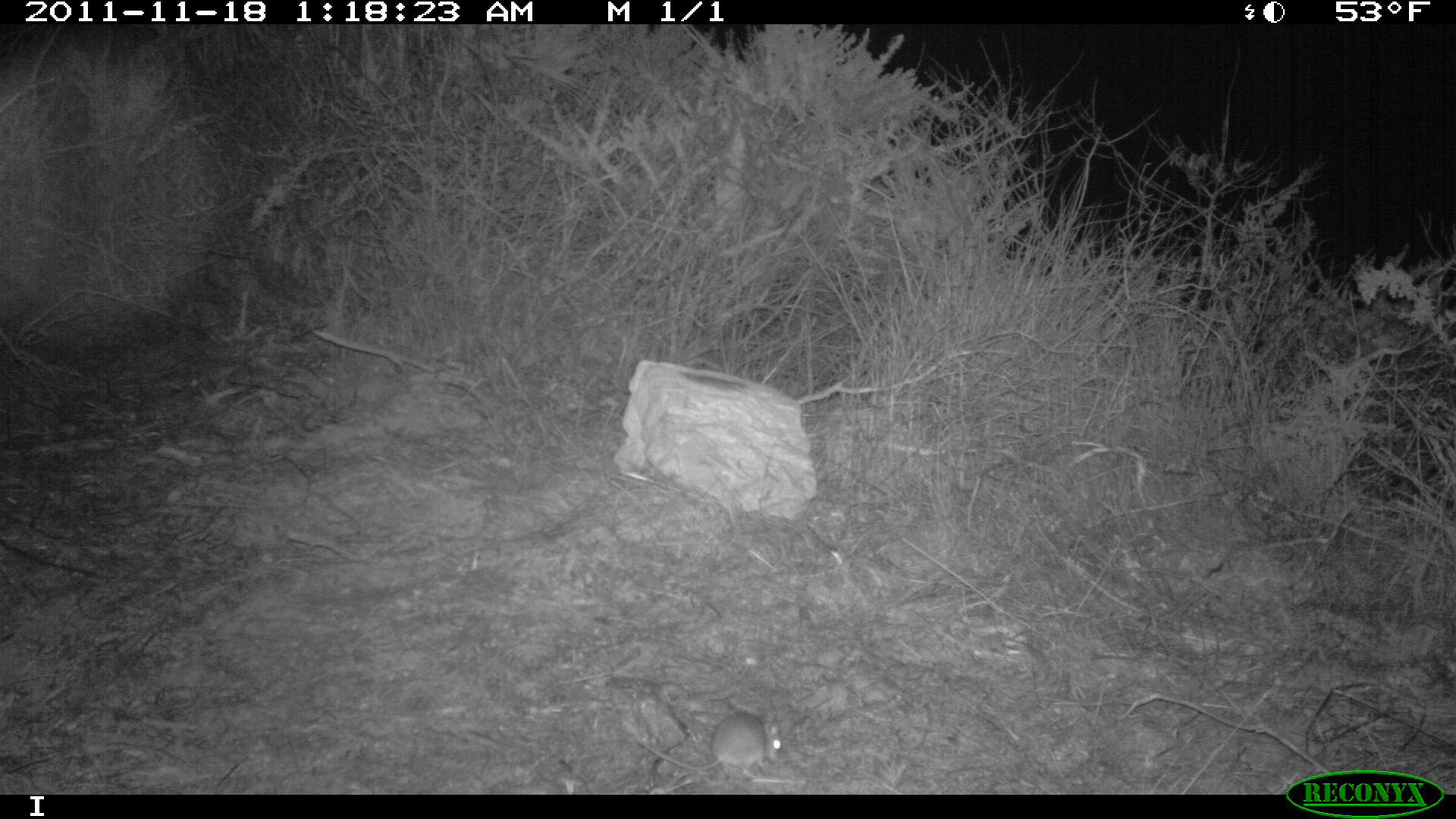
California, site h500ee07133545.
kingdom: Animalia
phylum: Chordata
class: Mammalia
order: Rodentia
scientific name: Rodentia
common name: rodent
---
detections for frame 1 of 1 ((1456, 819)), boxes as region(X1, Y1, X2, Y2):
rodent: region(635, 710, 783, 780)